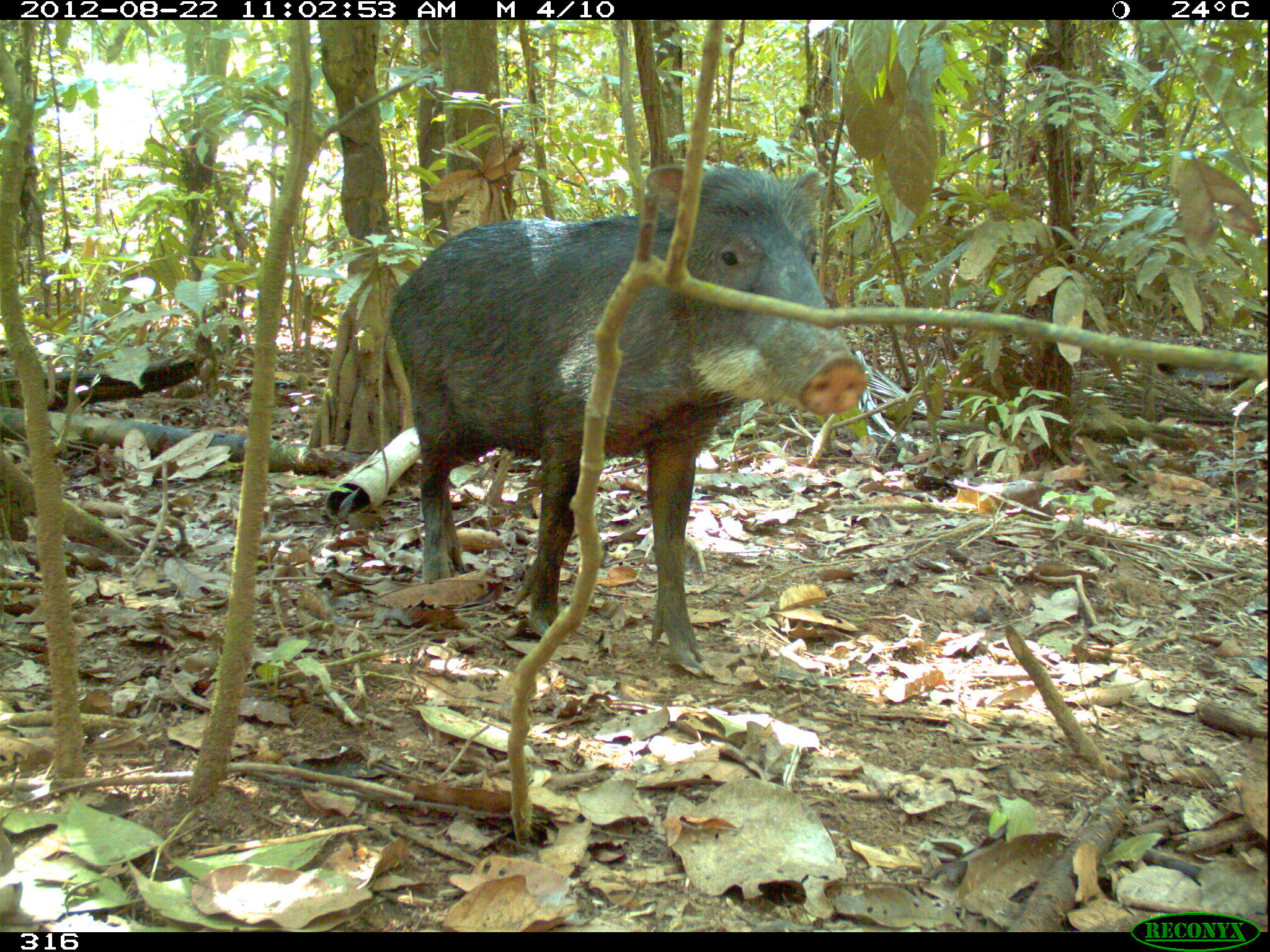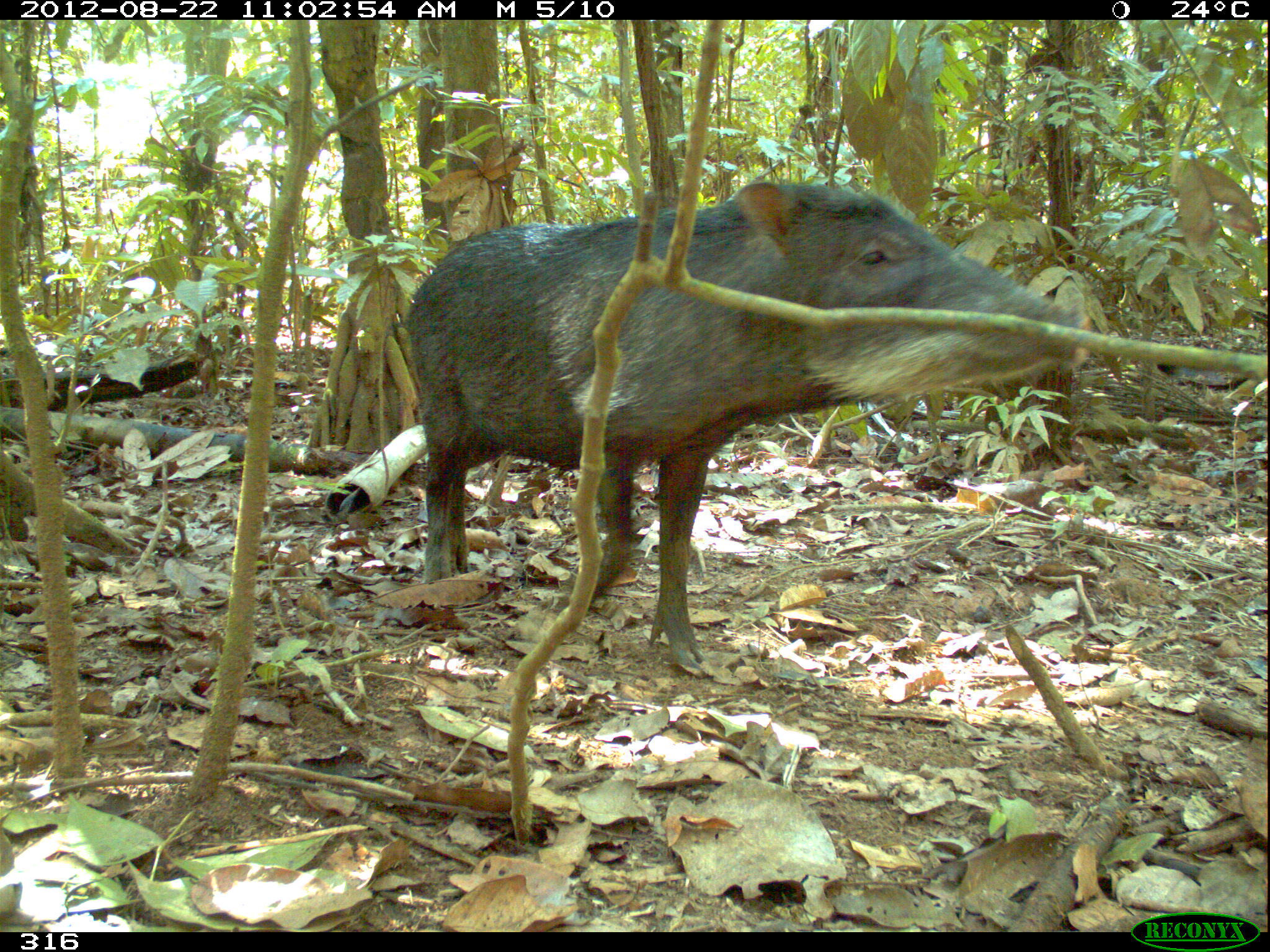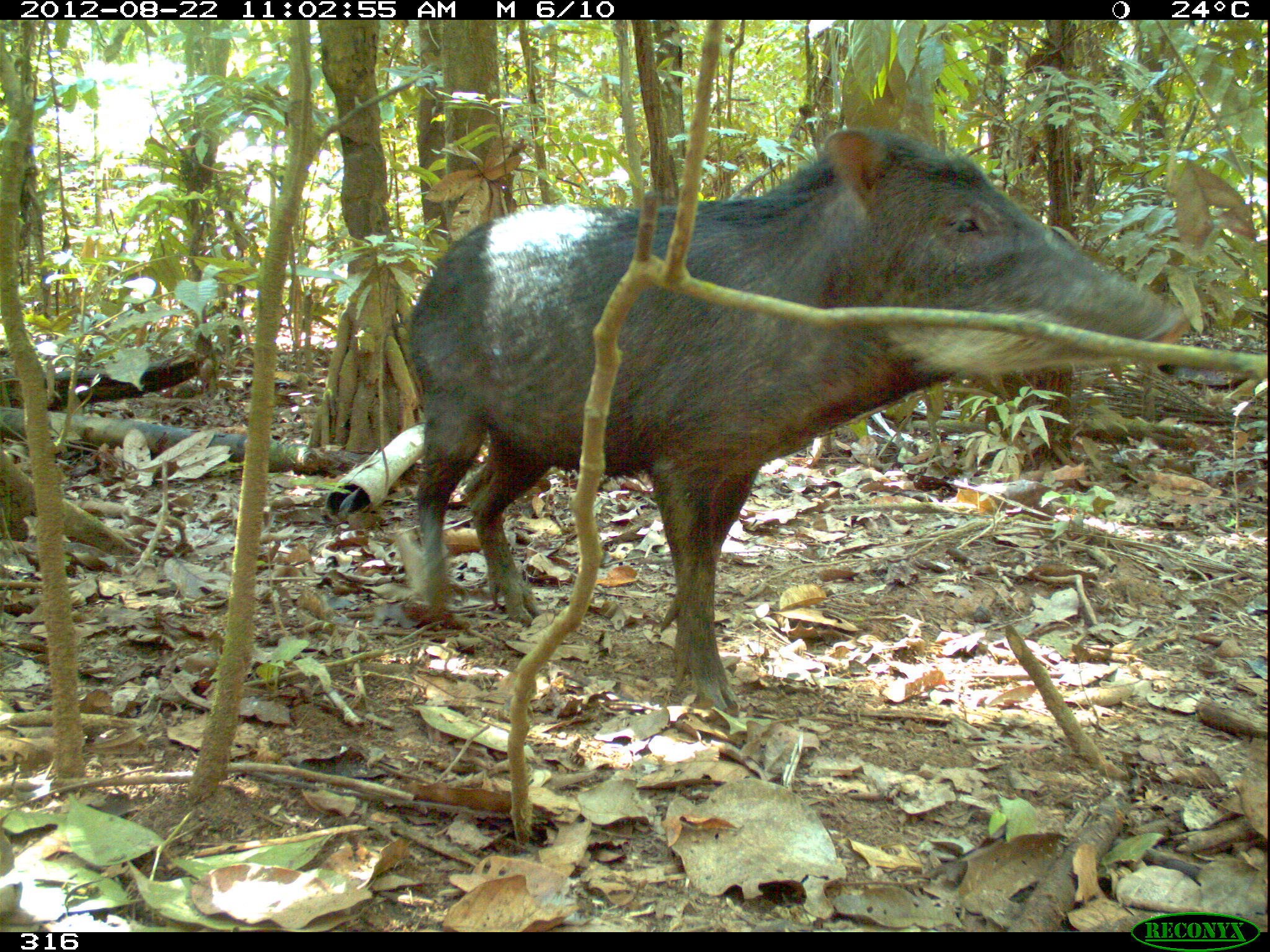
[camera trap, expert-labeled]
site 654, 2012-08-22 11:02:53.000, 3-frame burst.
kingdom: Animalia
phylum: Chordata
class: Mammalia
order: Artiodactyla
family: Tayassuidae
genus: Tayassu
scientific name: Tayassu pecari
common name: white-lipped peccary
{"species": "Tayassu pecari (white-lipped peccary)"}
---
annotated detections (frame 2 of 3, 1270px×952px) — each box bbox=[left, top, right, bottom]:
tayassu pecari: bbox=[403, 178, 1091, 668]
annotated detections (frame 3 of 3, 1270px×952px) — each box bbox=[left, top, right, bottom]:
tayassu pecari: bbox=[404, 123, 1189, 709]